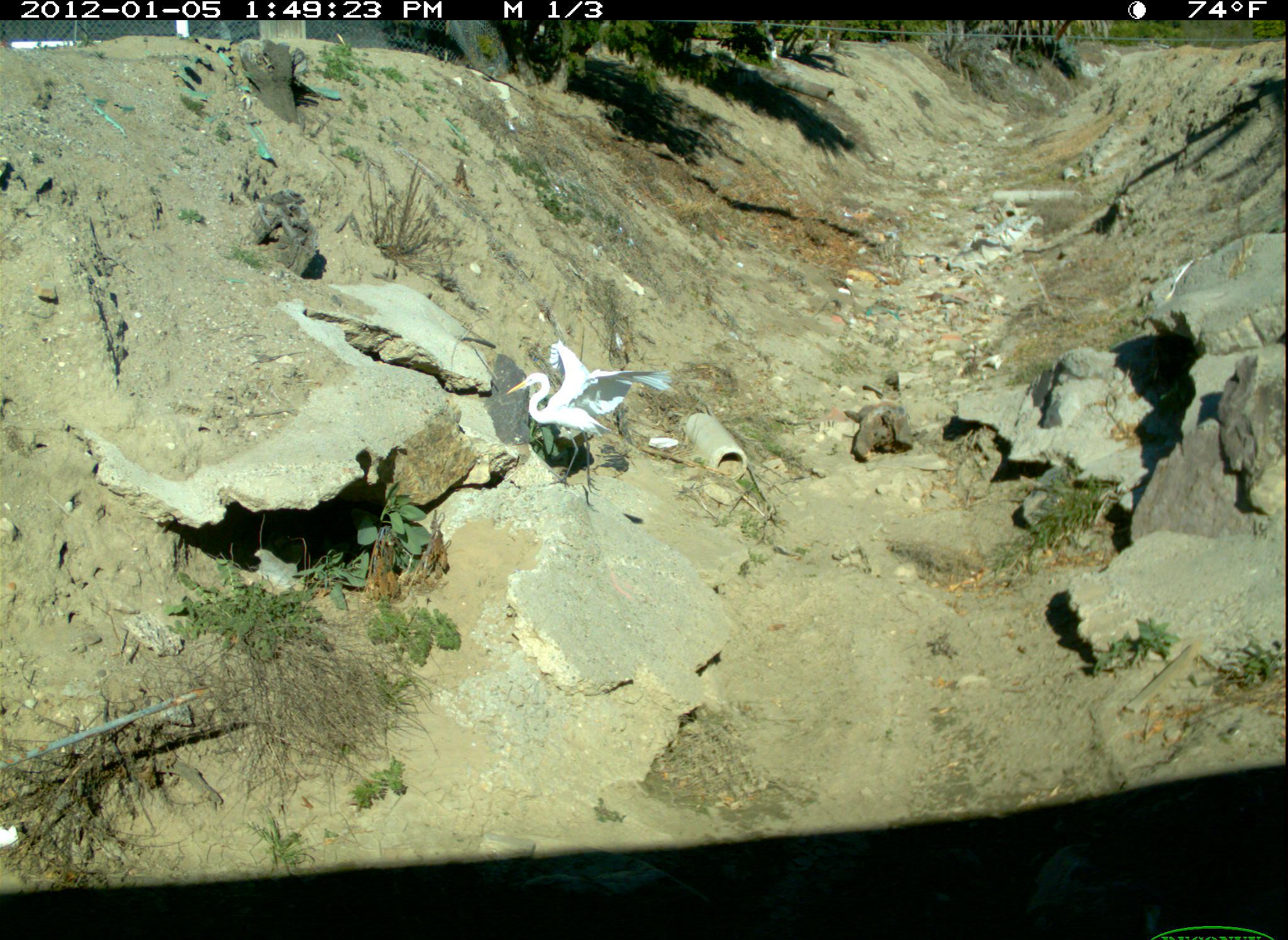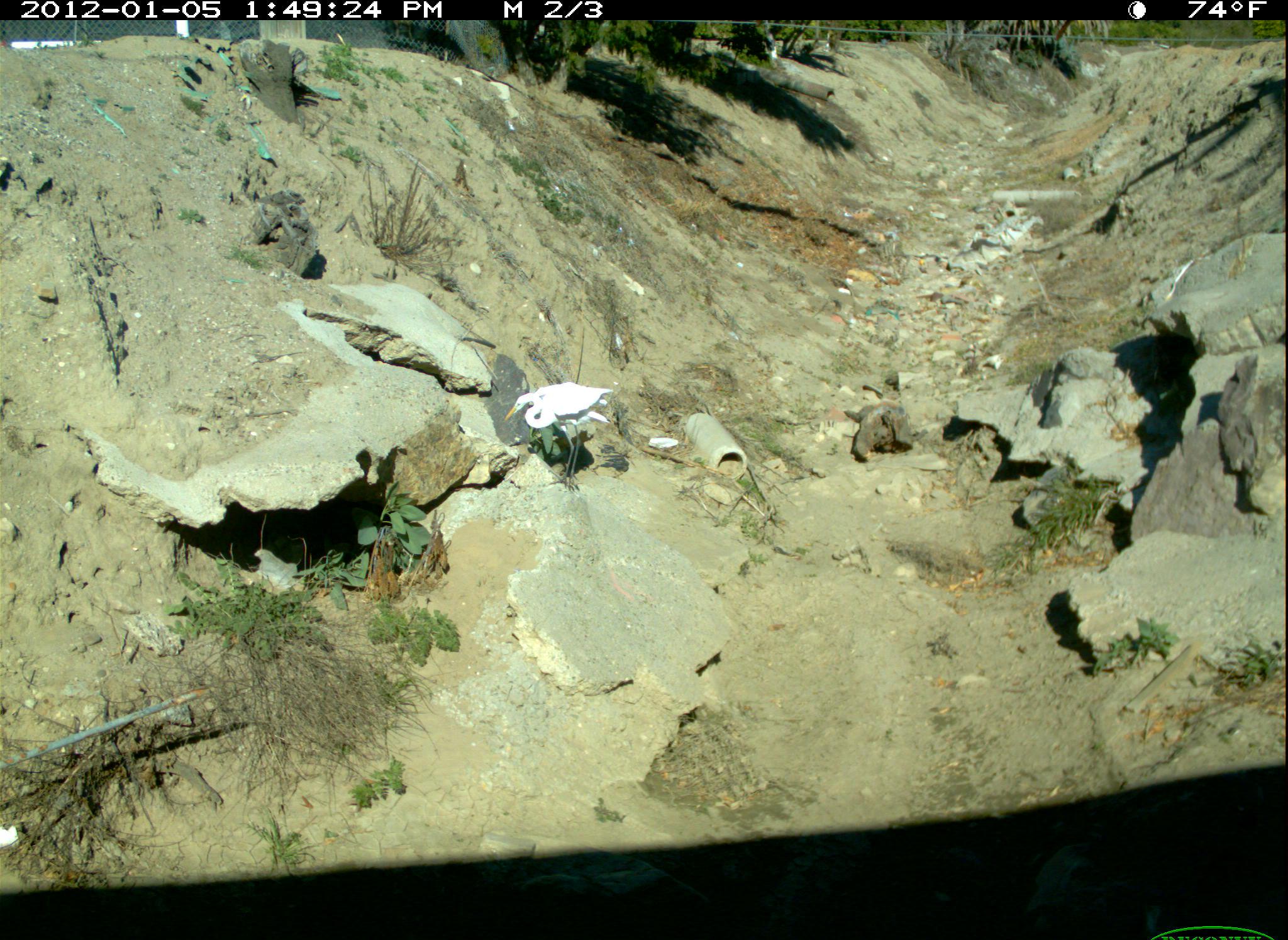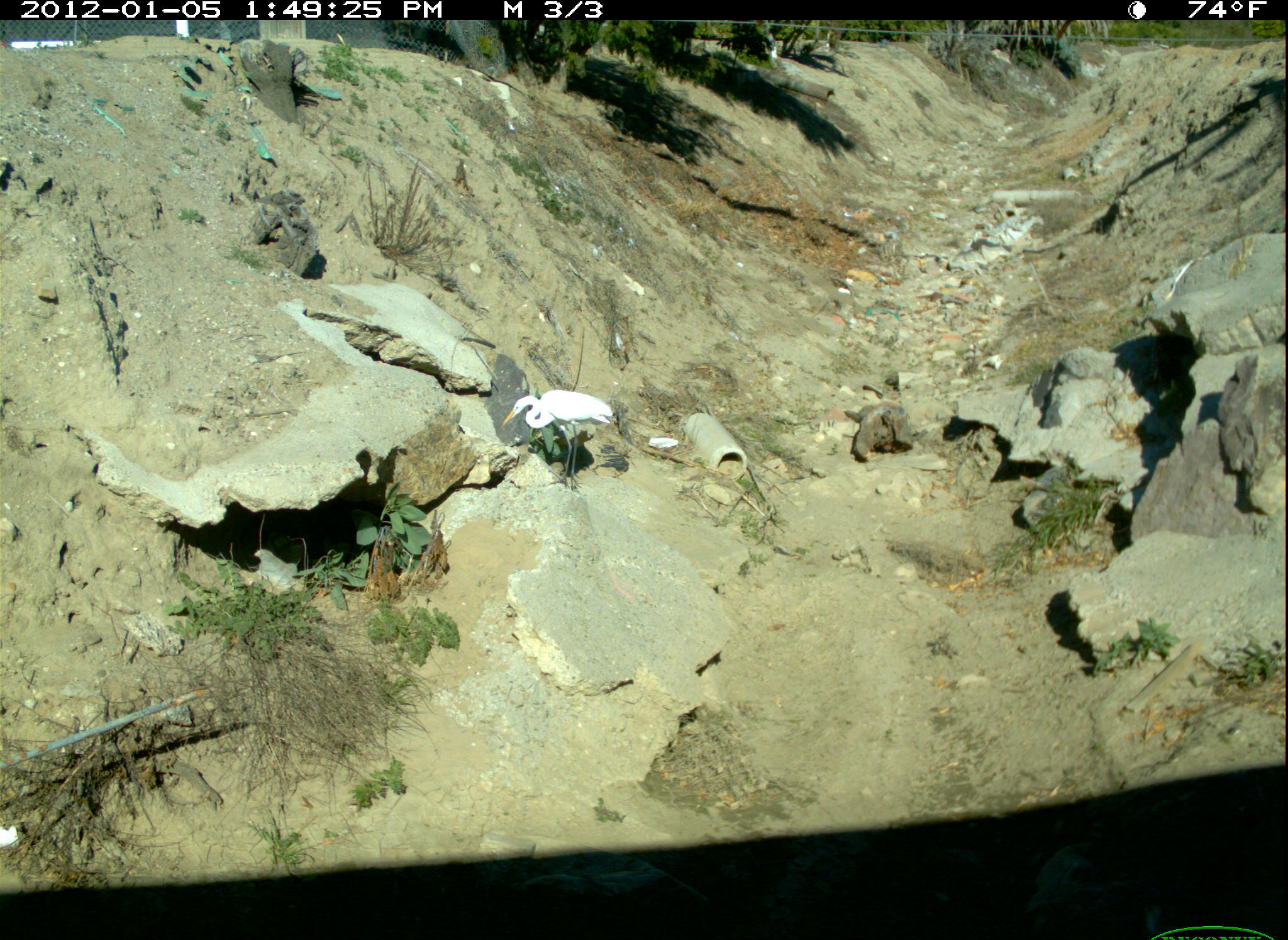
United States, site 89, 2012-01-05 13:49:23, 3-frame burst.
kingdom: Animalia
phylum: Chordata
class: Aves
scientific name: Aves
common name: bird